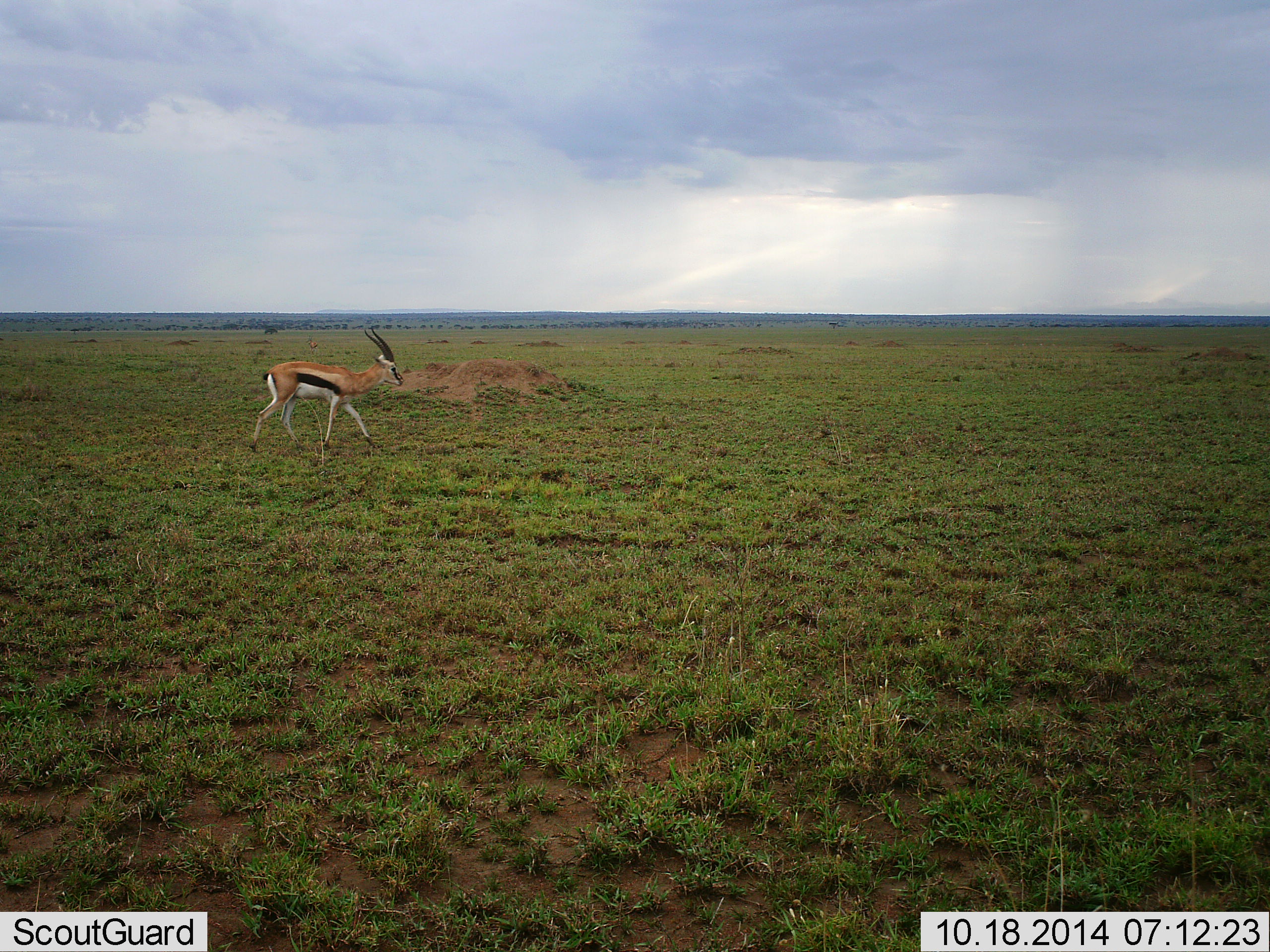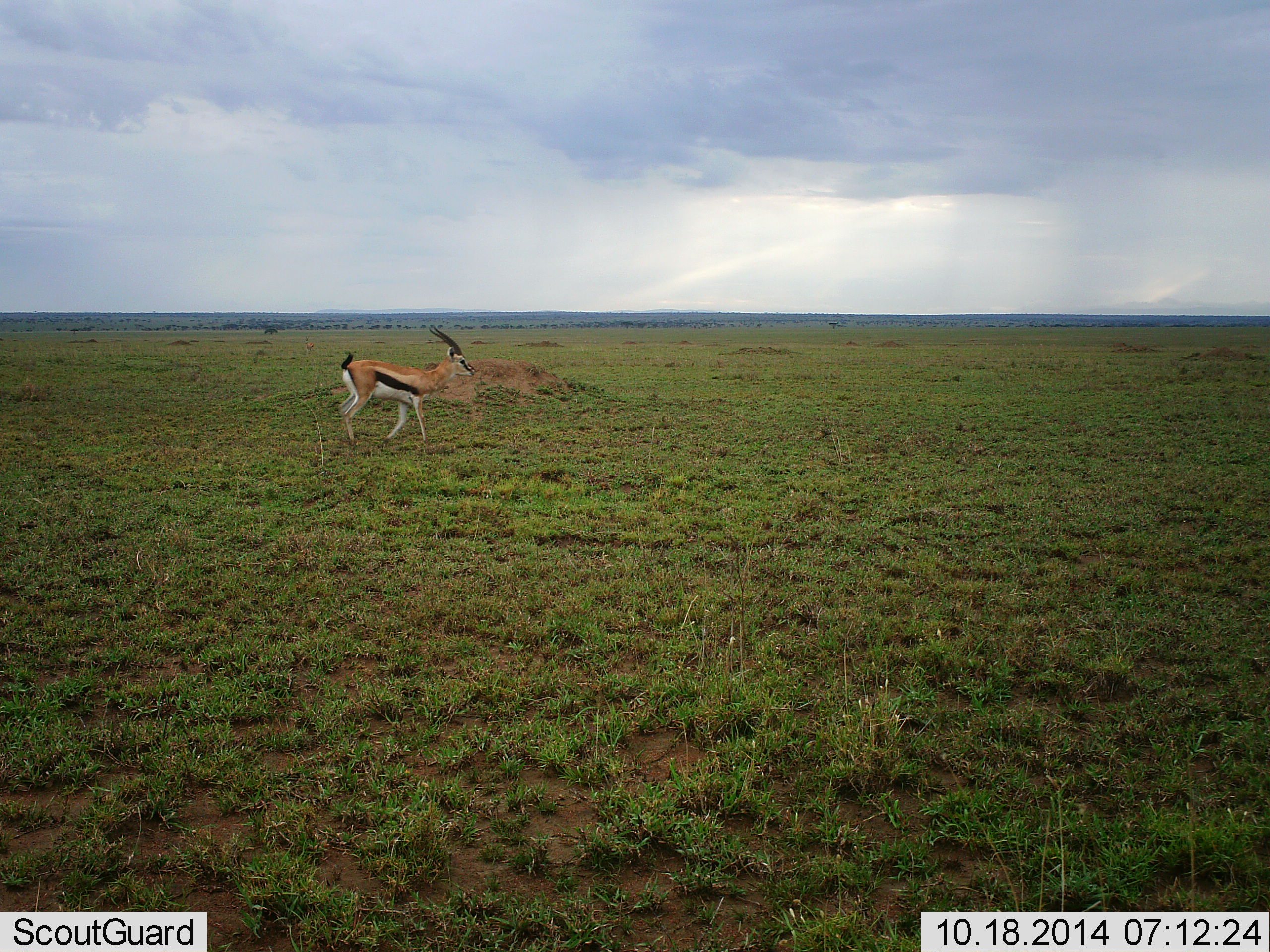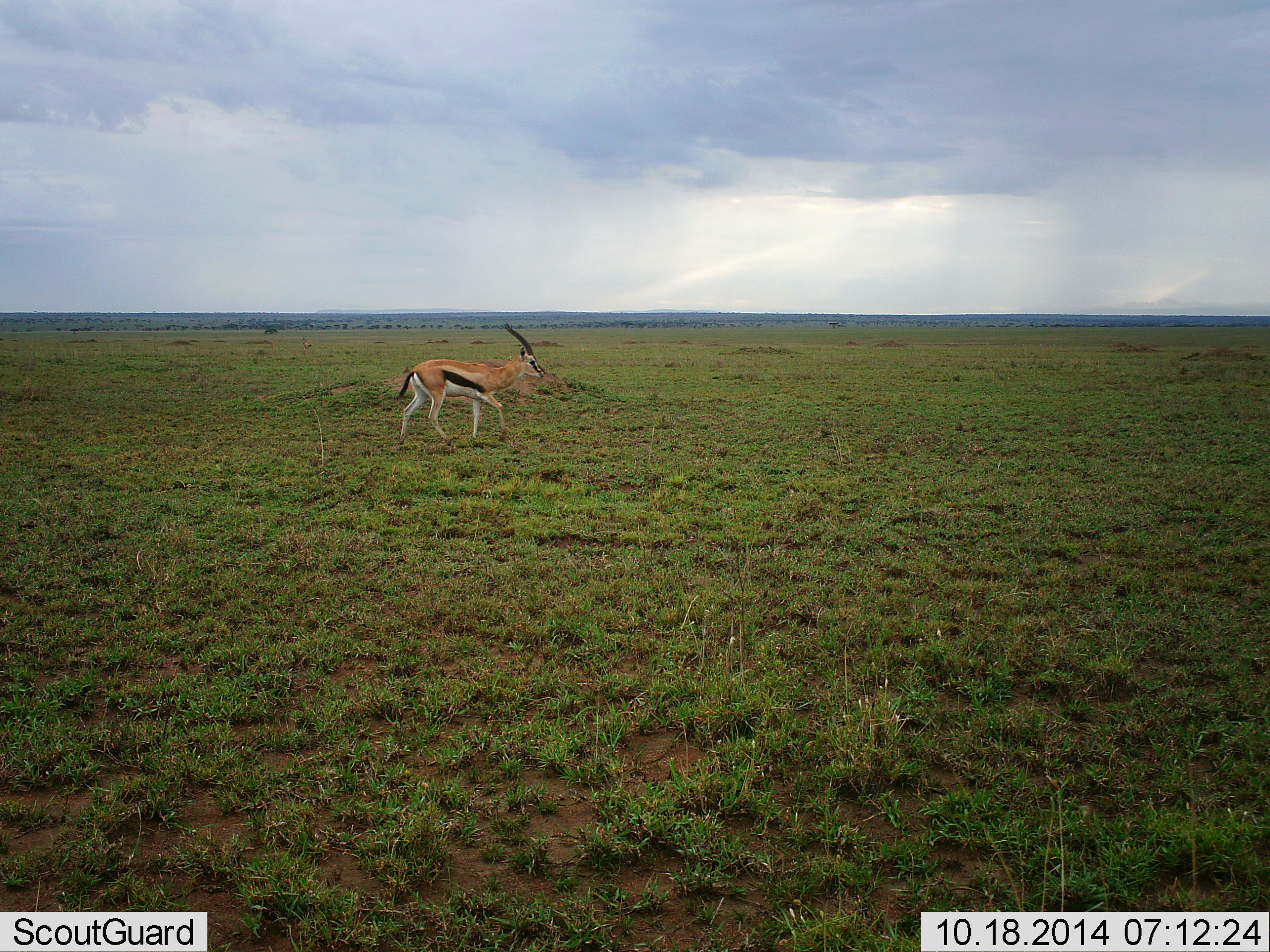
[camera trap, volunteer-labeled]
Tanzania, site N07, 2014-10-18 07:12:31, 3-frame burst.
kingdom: Animalia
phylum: Chordata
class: Mammalia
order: Artiodactyla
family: Bovidae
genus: Eudorcas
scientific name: Eudorcas thomsonii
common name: thomson's gazelle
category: gazellethomsons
Gazellethomsons (thomson's gazelle) (Eudorcas thomsonii), count 1. Behavior (volunteer vote fractions): standing 10%, resting 0%, moving 100%, interacting 0%. Young present (vote fraction): 0%. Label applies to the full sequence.